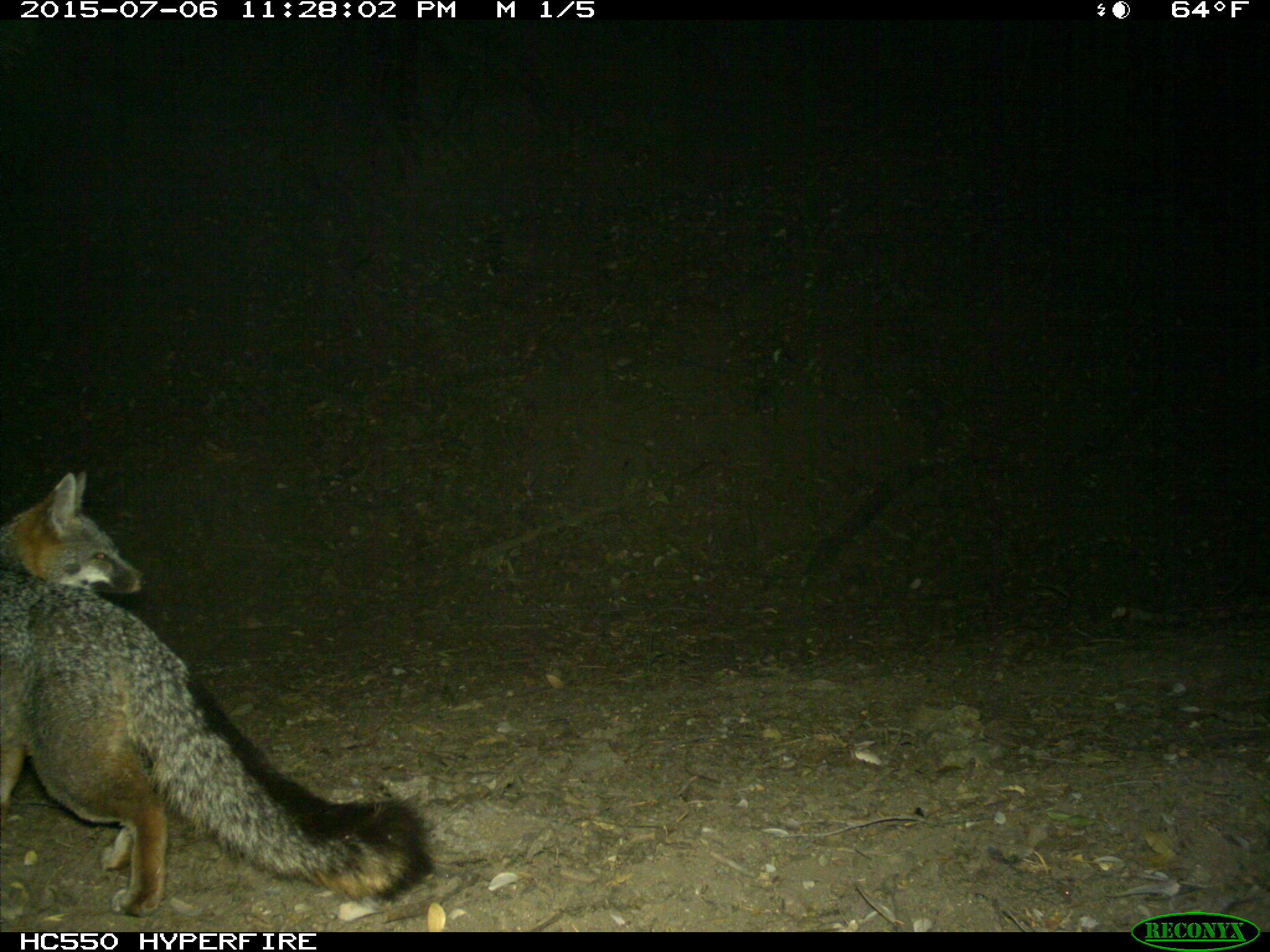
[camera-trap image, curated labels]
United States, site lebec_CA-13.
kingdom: Animalia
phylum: Chordata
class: Mammalia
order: Carnivora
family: Canidae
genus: Urocyon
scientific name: Urocyon cinereoargenteus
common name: gray fox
Urocyon cinereoargenteus (gray fox).